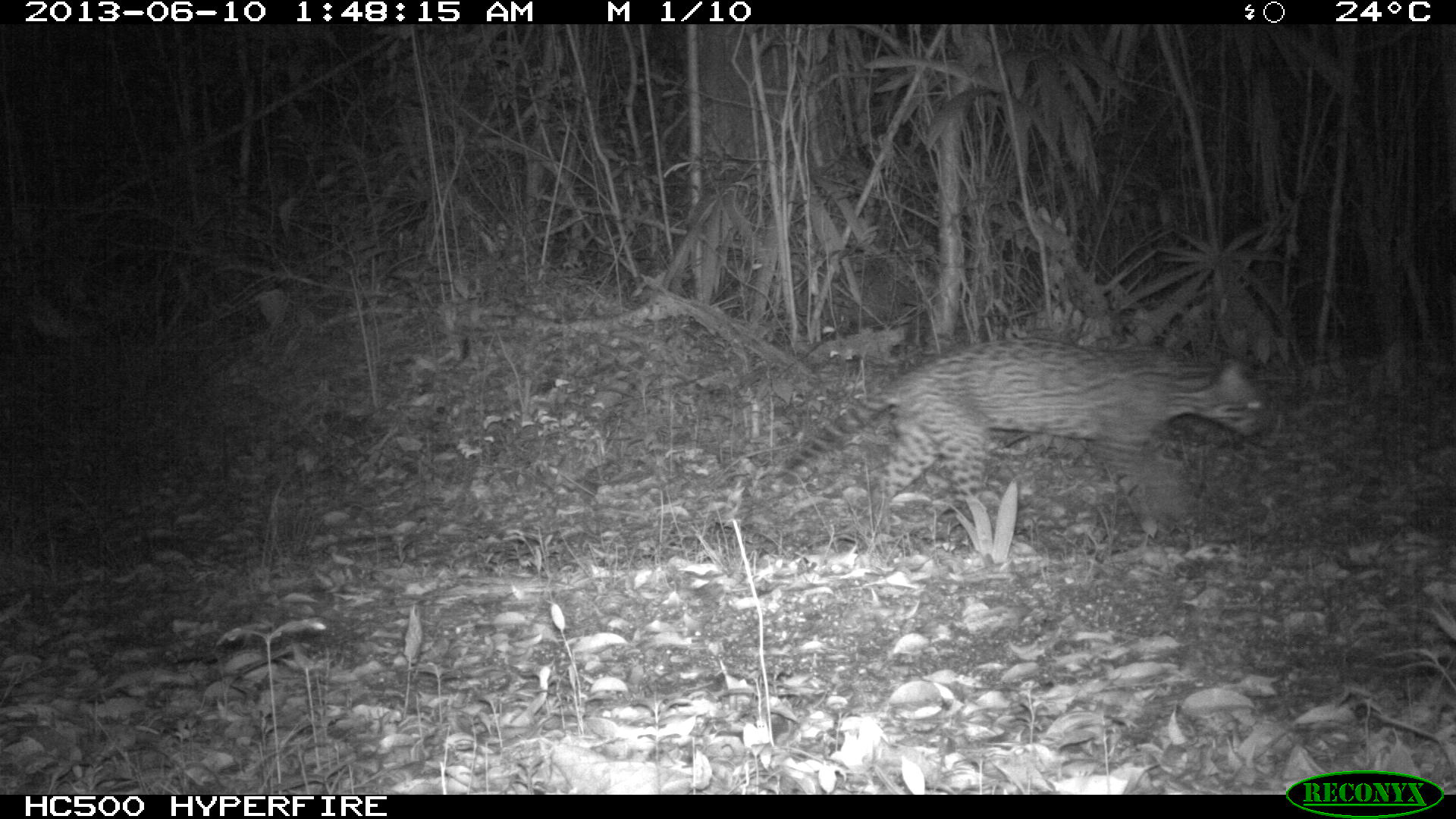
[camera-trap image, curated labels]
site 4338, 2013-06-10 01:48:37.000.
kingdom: Animalia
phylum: Chordata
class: Mammalia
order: Carnivora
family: Felidae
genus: Leopardus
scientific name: Leopardus pardalis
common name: ocelot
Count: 1.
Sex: male.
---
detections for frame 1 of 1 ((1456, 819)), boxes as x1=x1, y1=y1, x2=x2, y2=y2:
leopardus pardalis: x1=766, y1=335, x2=1269, y2=538